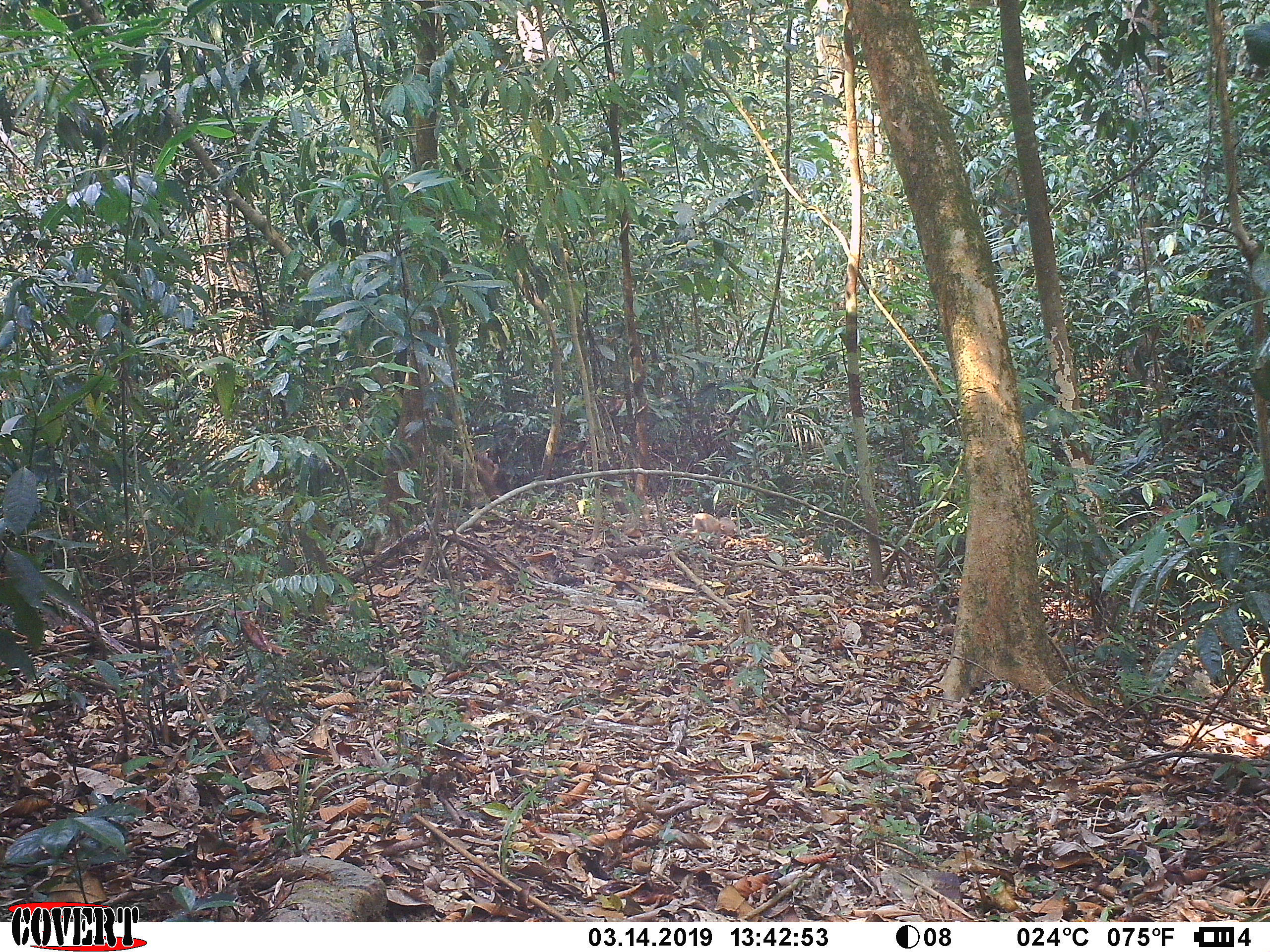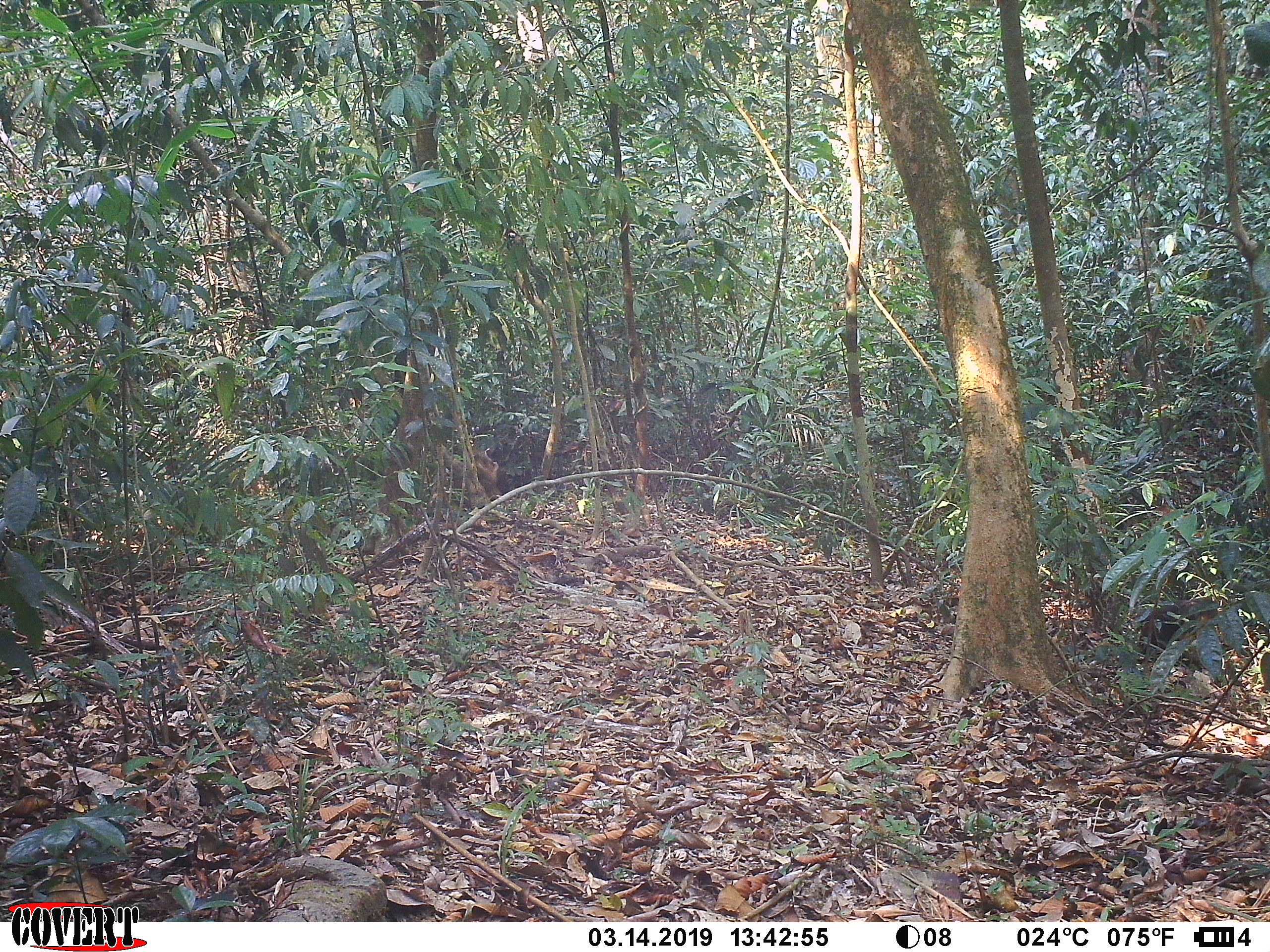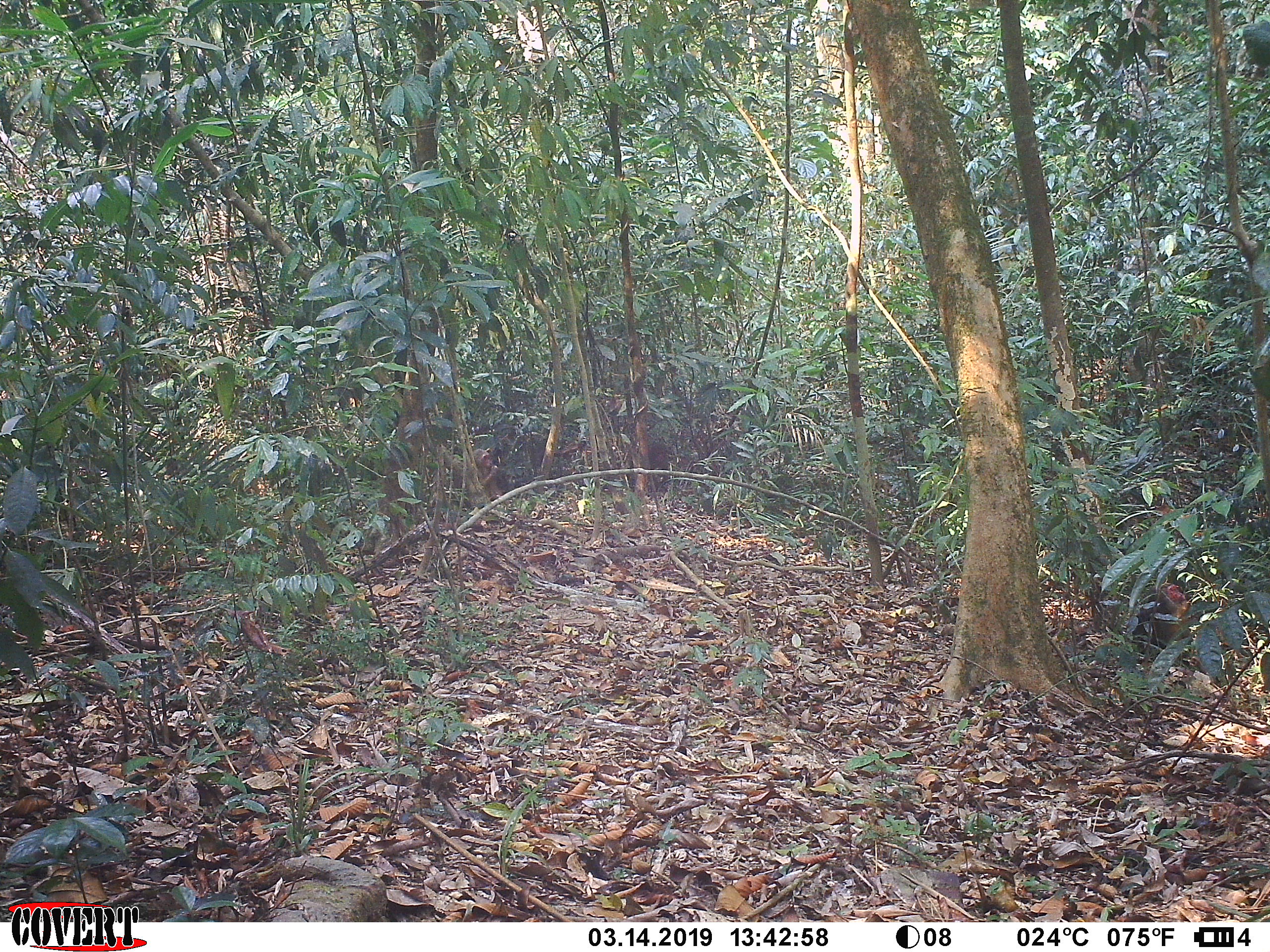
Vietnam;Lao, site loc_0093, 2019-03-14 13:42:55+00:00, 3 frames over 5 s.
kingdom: Animalia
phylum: Chordata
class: Mammalia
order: Primates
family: Cercopithecidae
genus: Macaca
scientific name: Macaca arctoides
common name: stump-tailed macaque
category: stump tailed macaque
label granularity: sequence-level